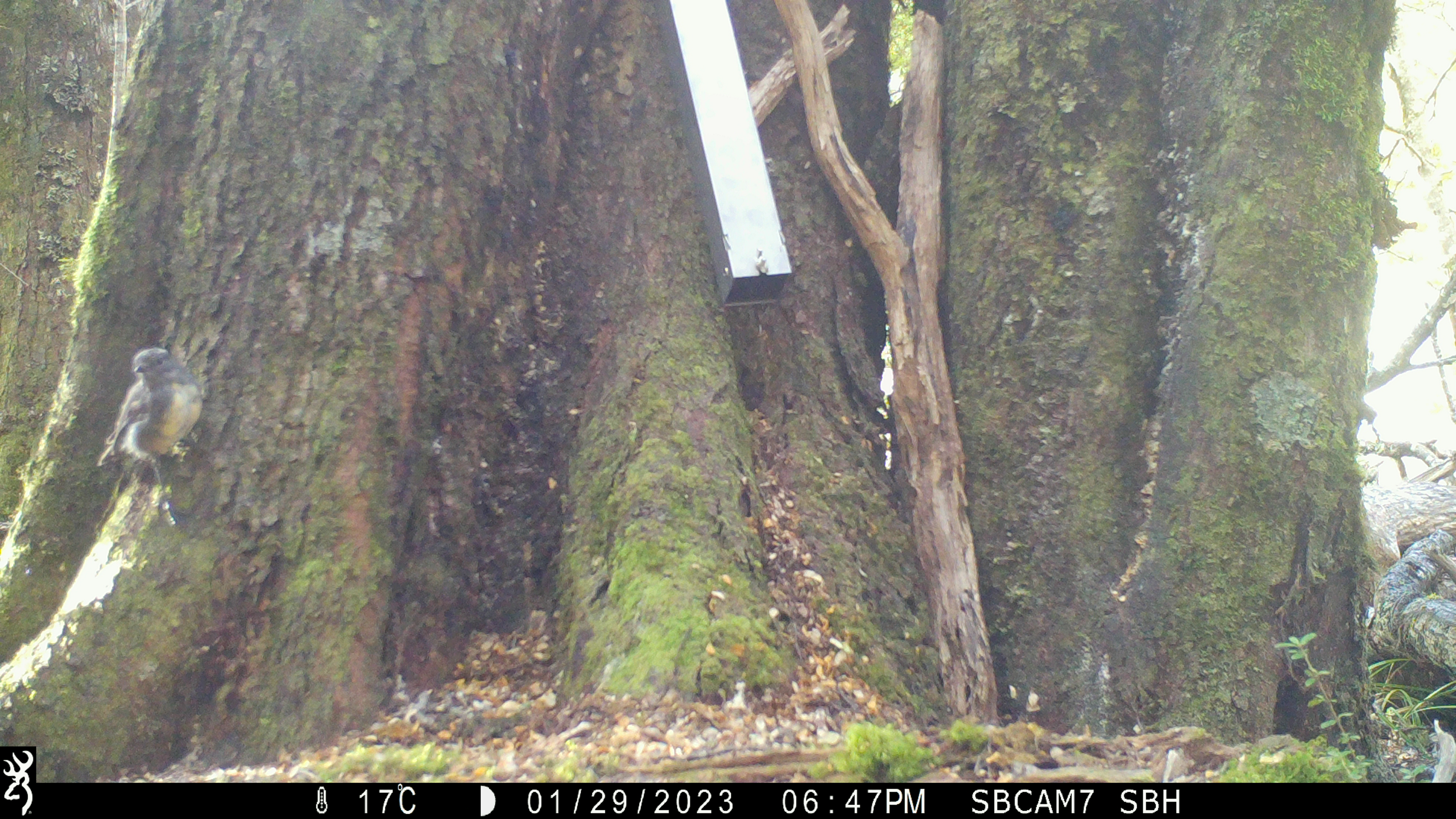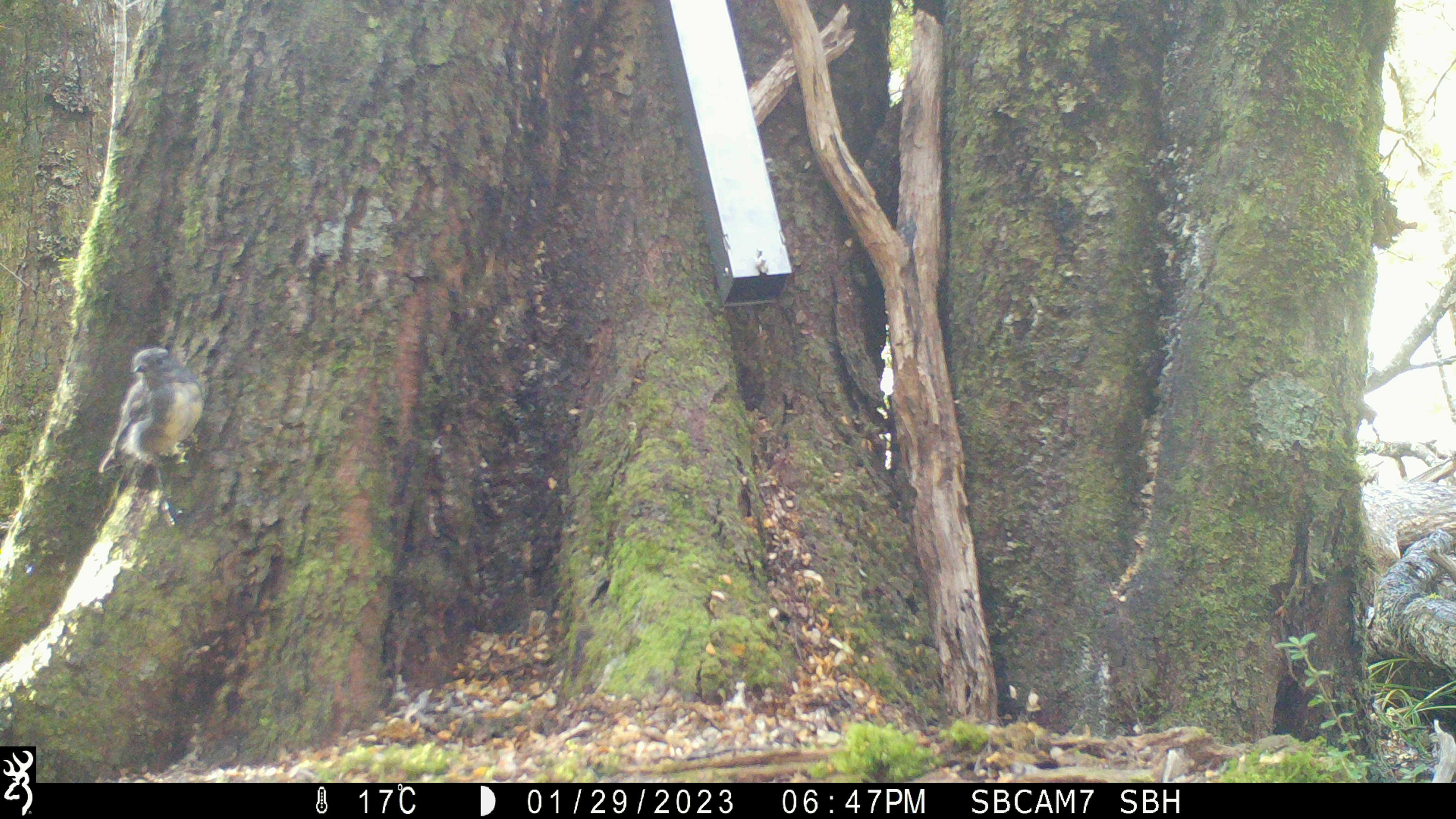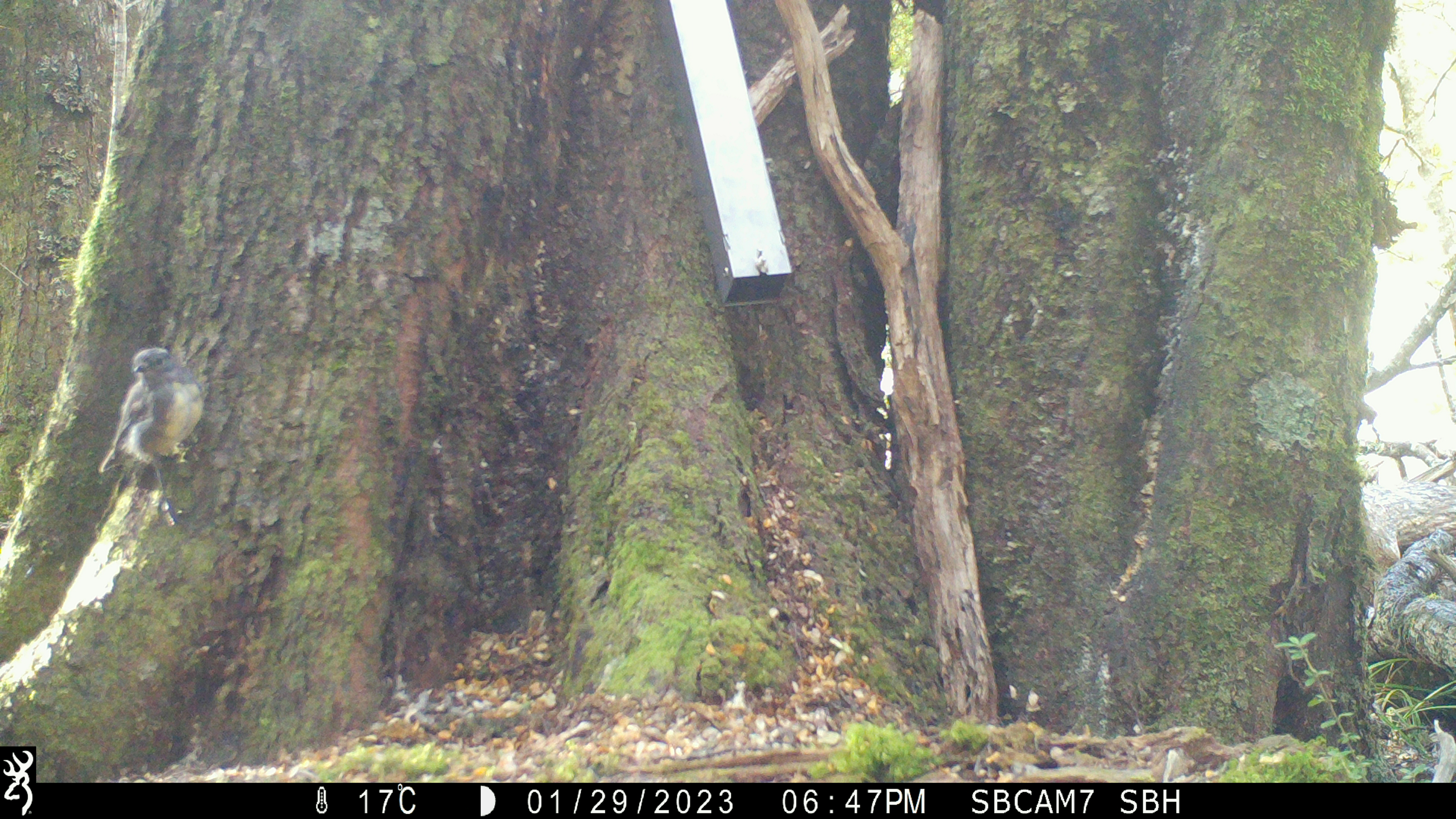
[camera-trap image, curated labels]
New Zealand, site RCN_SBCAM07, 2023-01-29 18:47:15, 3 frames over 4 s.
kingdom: Animalia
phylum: Chordata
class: Aves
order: Passeriformes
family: Petroicidae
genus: Petroica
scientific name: Petroica australis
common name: new zealand robin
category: robin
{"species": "robin (new zealand robin) (Petroica australis)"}